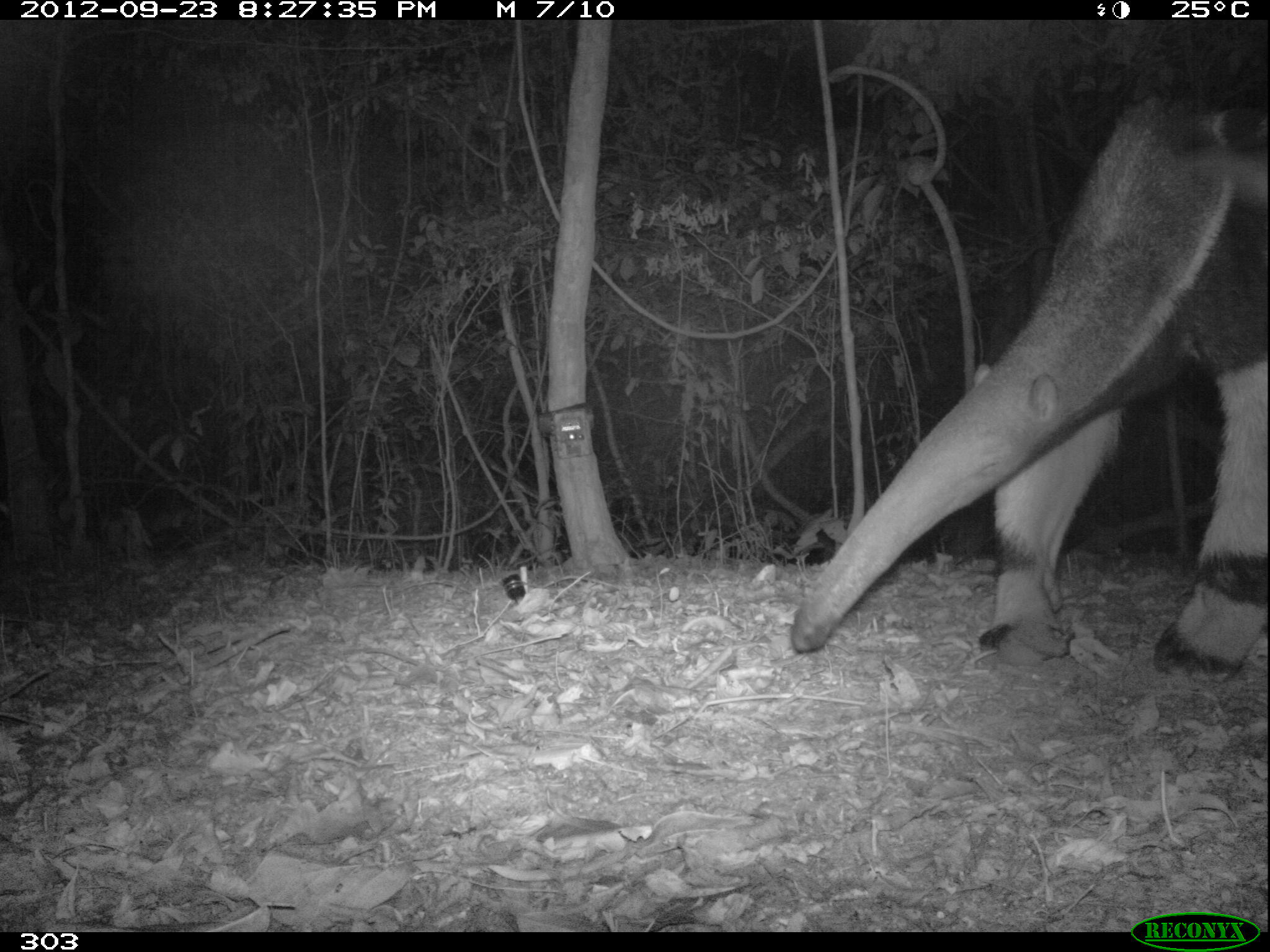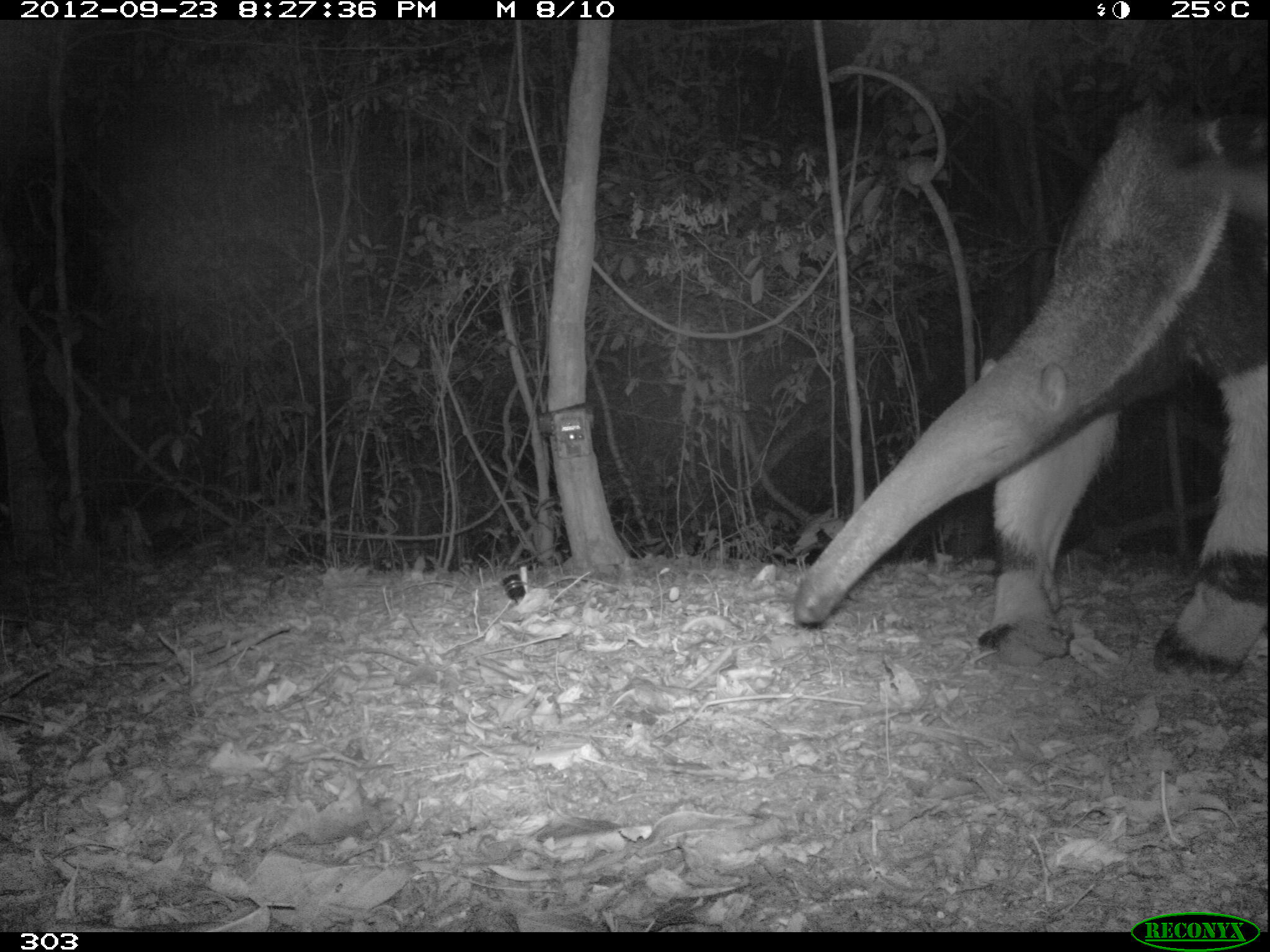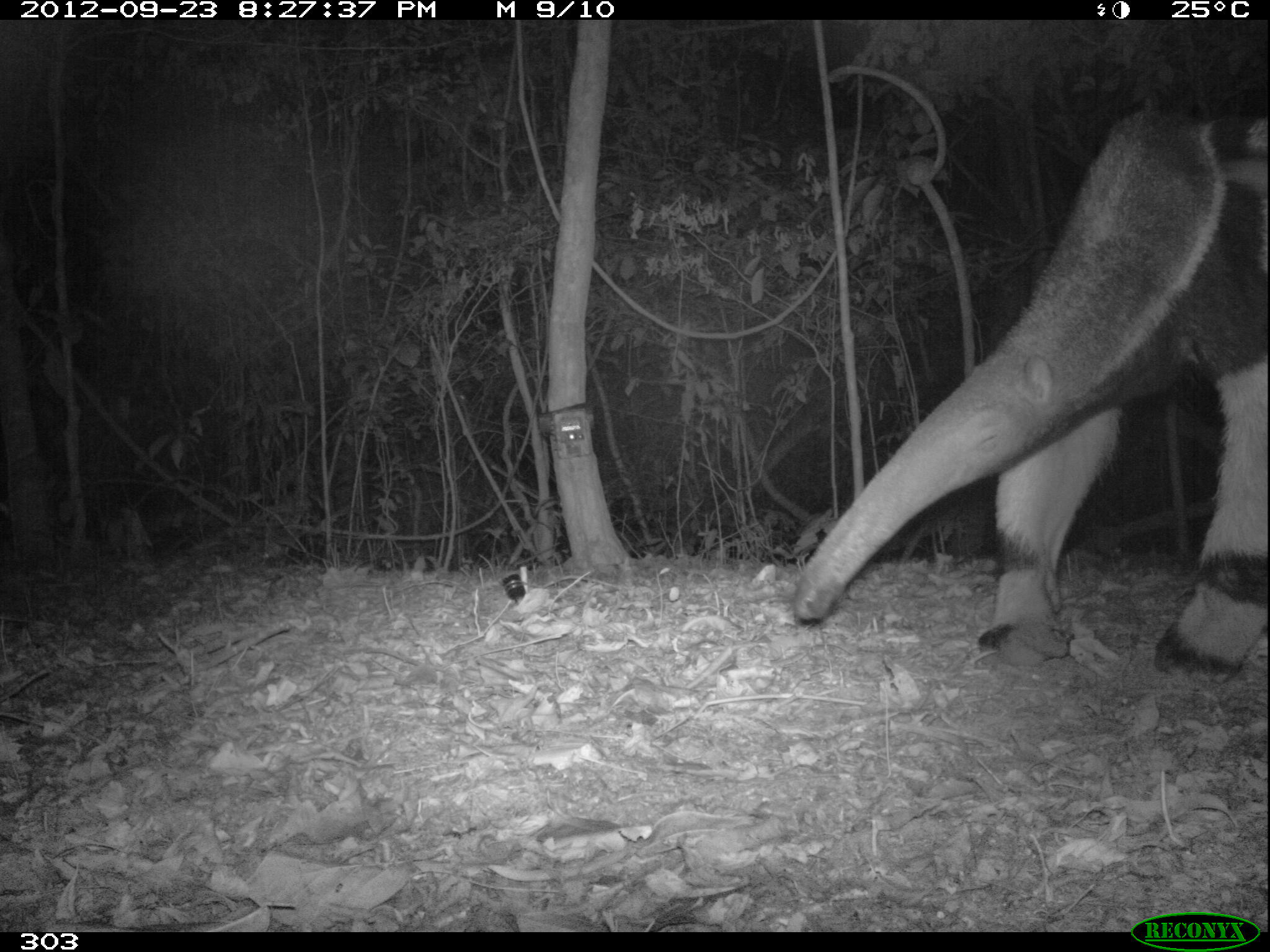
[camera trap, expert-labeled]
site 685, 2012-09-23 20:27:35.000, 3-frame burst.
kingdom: Animalia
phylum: Chordata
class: Mammalia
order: Pilosa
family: Myrmecophagidae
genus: Myrmecophaga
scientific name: Myrmecophaga tridactyla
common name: giant anteater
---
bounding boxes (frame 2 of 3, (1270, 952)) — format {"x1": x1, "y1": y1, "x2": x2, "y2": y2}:
myrmecophaga tridactyla: {"x1": 786, "y1": 91, "x2": 1270, "y2": 683}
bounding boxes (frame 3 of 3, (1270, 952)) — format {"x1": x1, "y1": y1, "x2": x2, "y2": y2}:
myrmecophaga tridactyla: {"x1": 784, "y1": 91, "x2": 1265, "y2": 683}